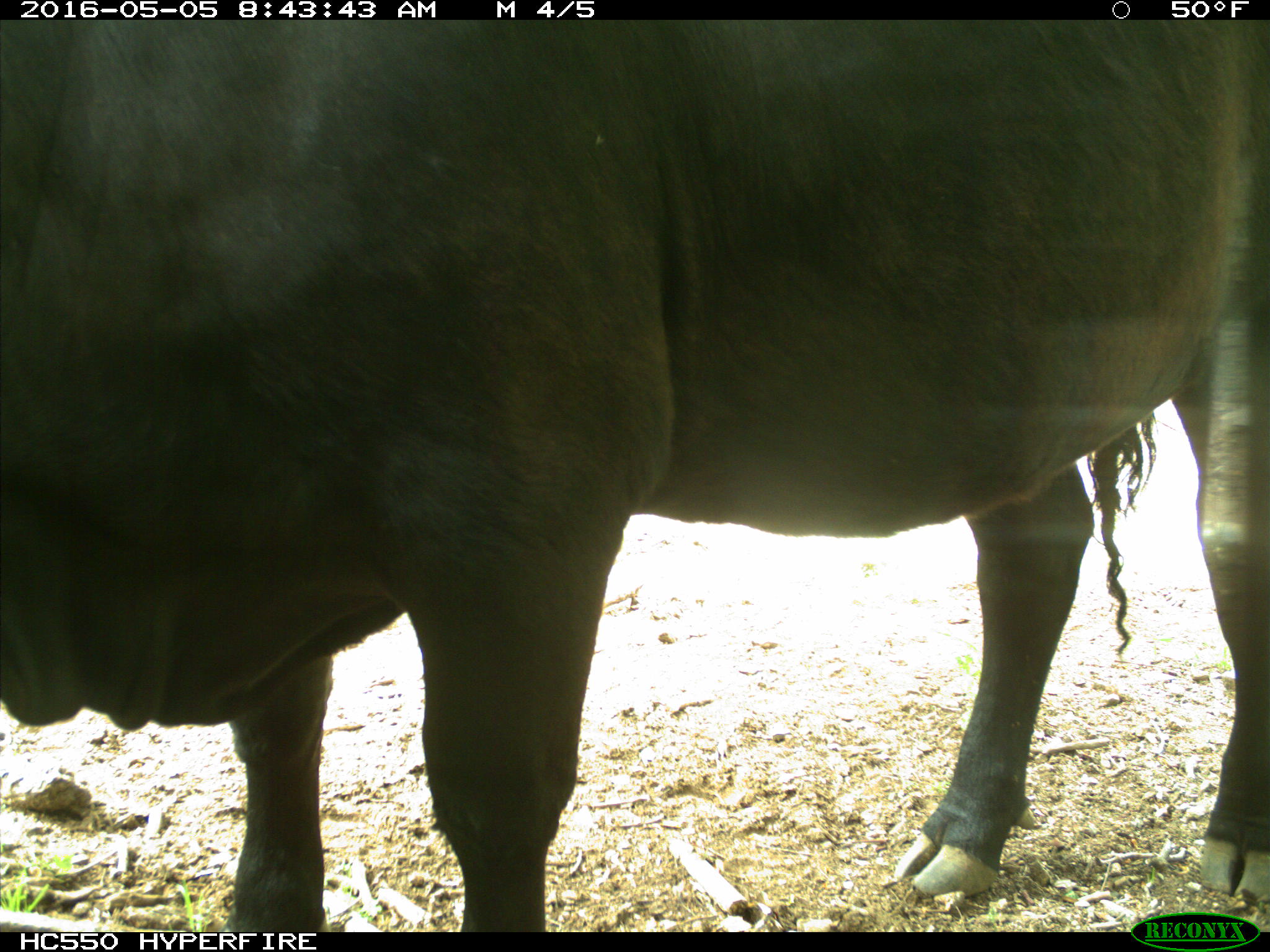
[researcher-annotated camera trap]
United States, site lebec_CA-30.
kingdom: Animalia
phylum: Chordata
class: Mammalia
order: Artiodactyla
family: Bovidae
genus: Bos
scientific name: Bos taurus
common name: domestic cow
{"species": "Bos taurus (domestic cow)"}